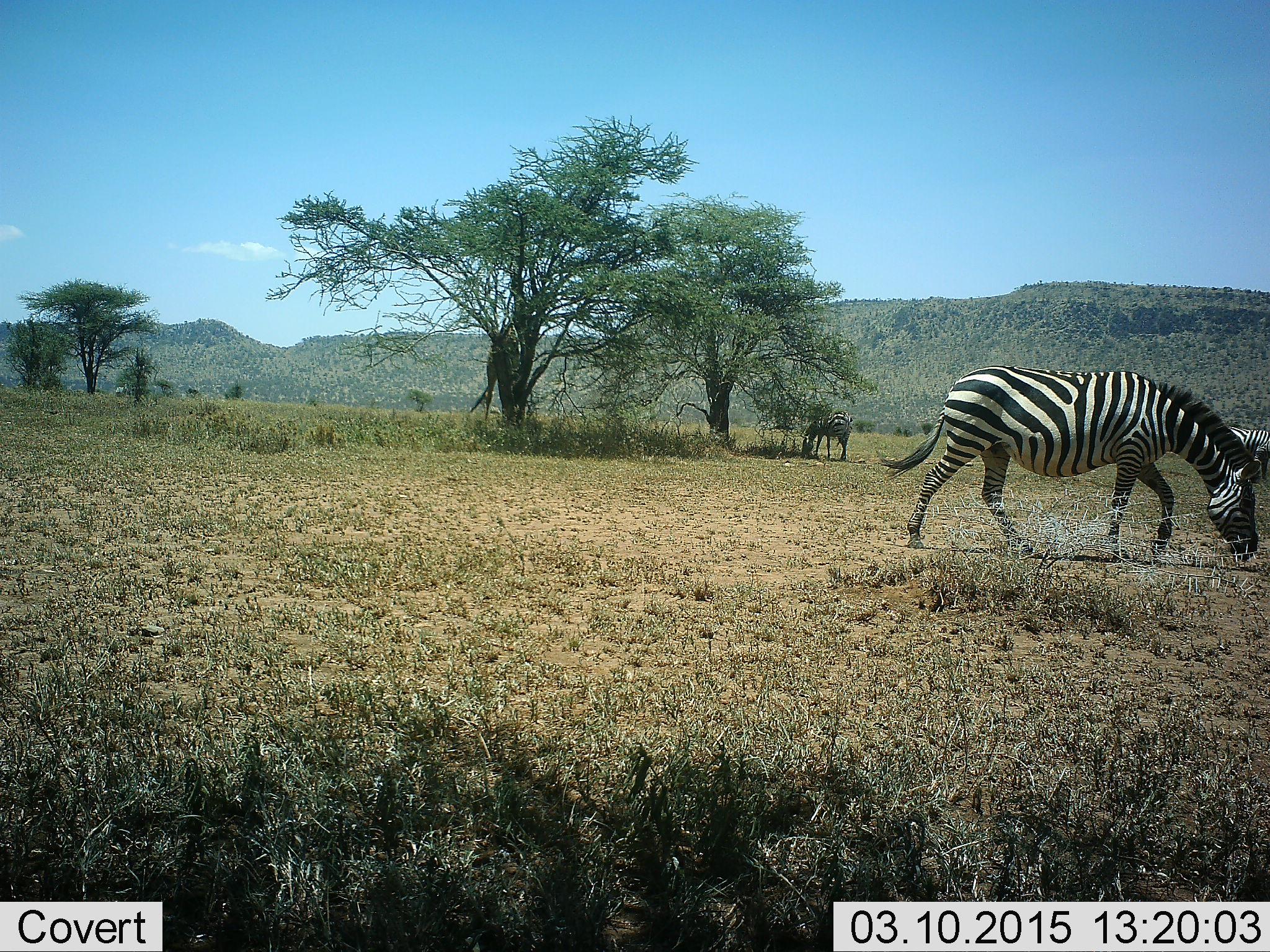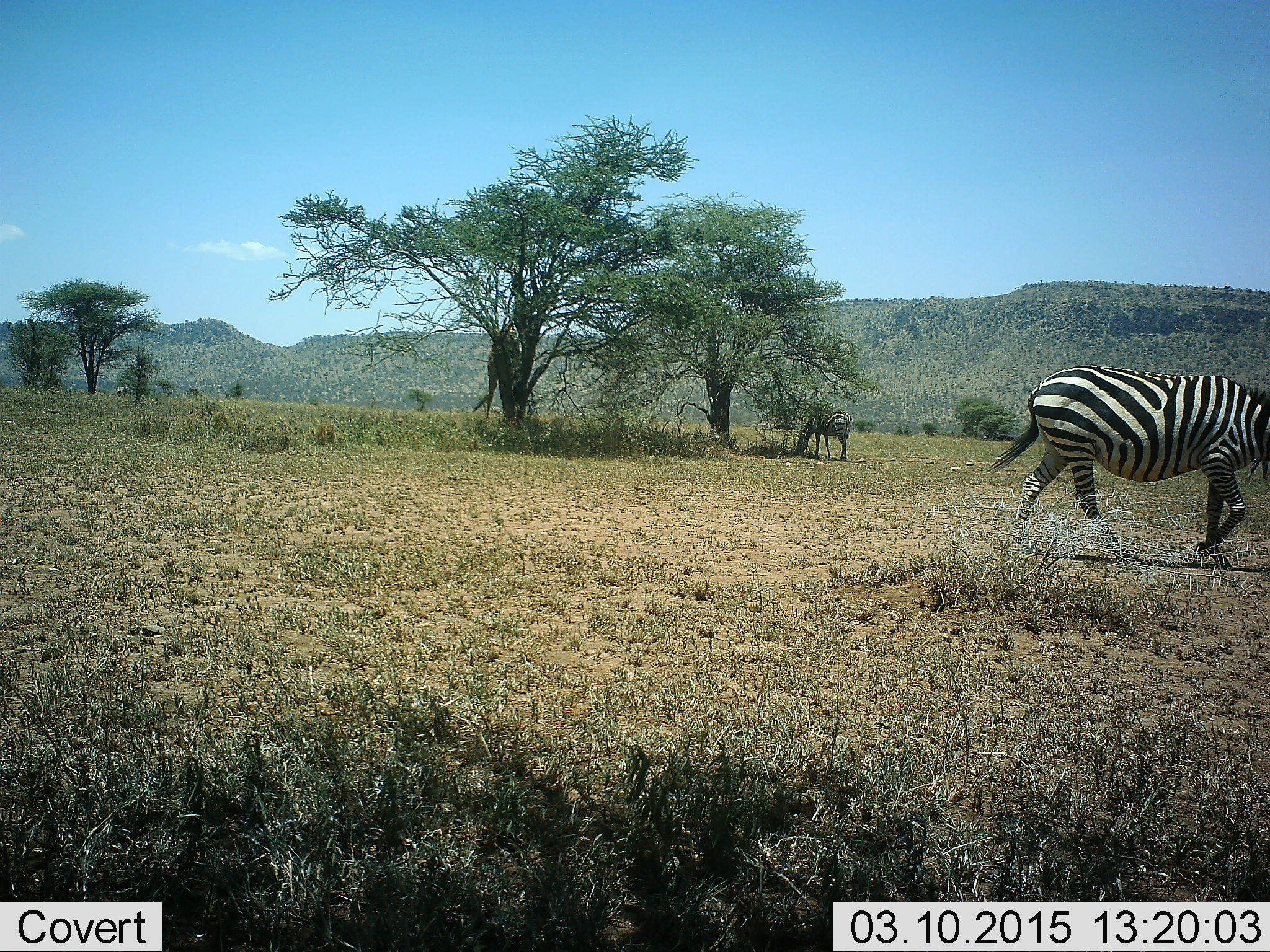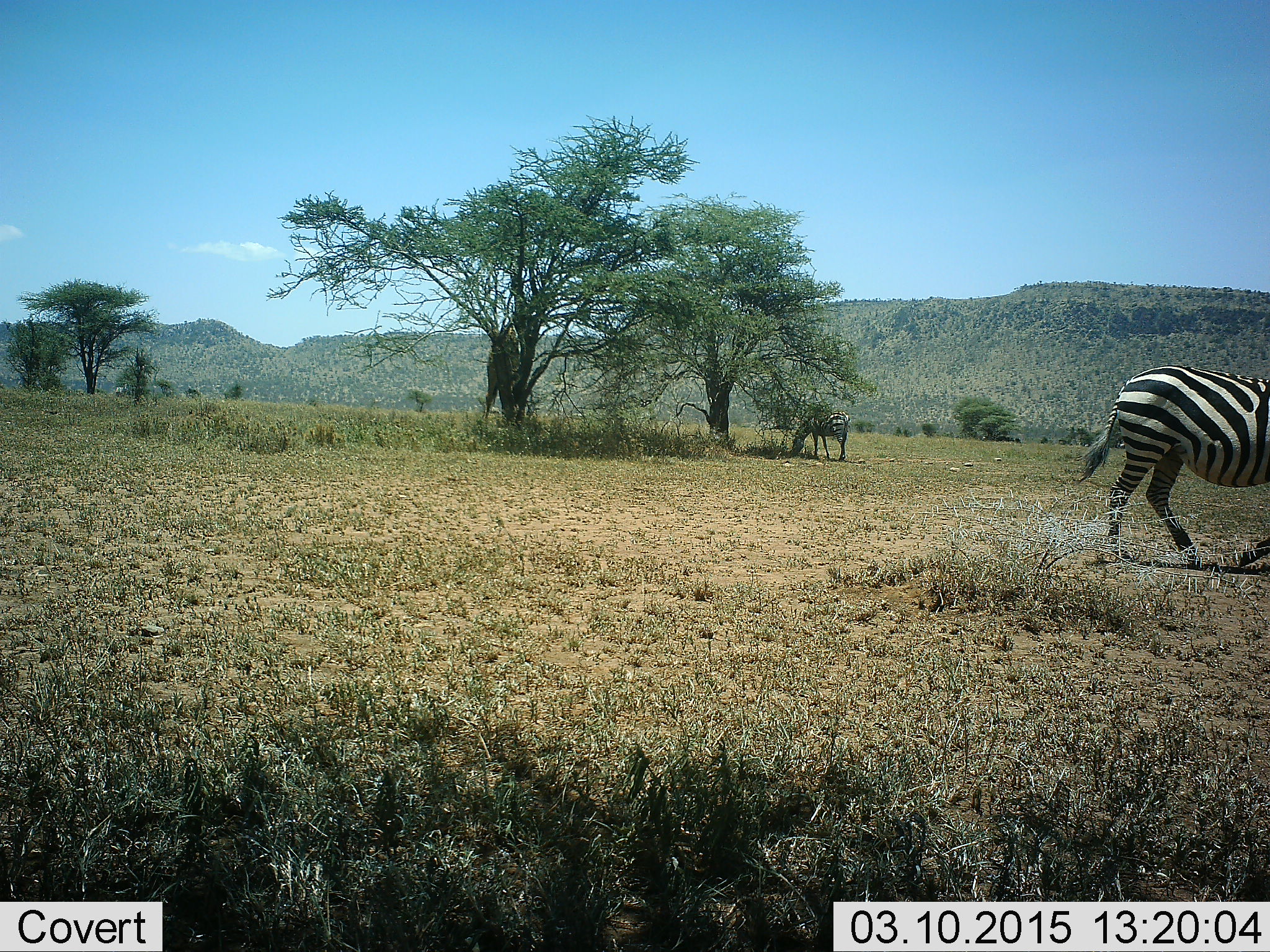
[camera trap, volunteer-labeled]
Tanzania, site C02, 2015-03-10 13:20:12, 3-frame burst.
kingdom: Animalia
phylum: Chordata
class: Mammalia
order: Perissodactyla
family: Equidae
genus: Equus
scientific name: Equus quagga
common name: plains zebra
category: zebra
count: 2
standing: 15%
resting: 0%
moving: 85%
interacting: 0%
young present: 0%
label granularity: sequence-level